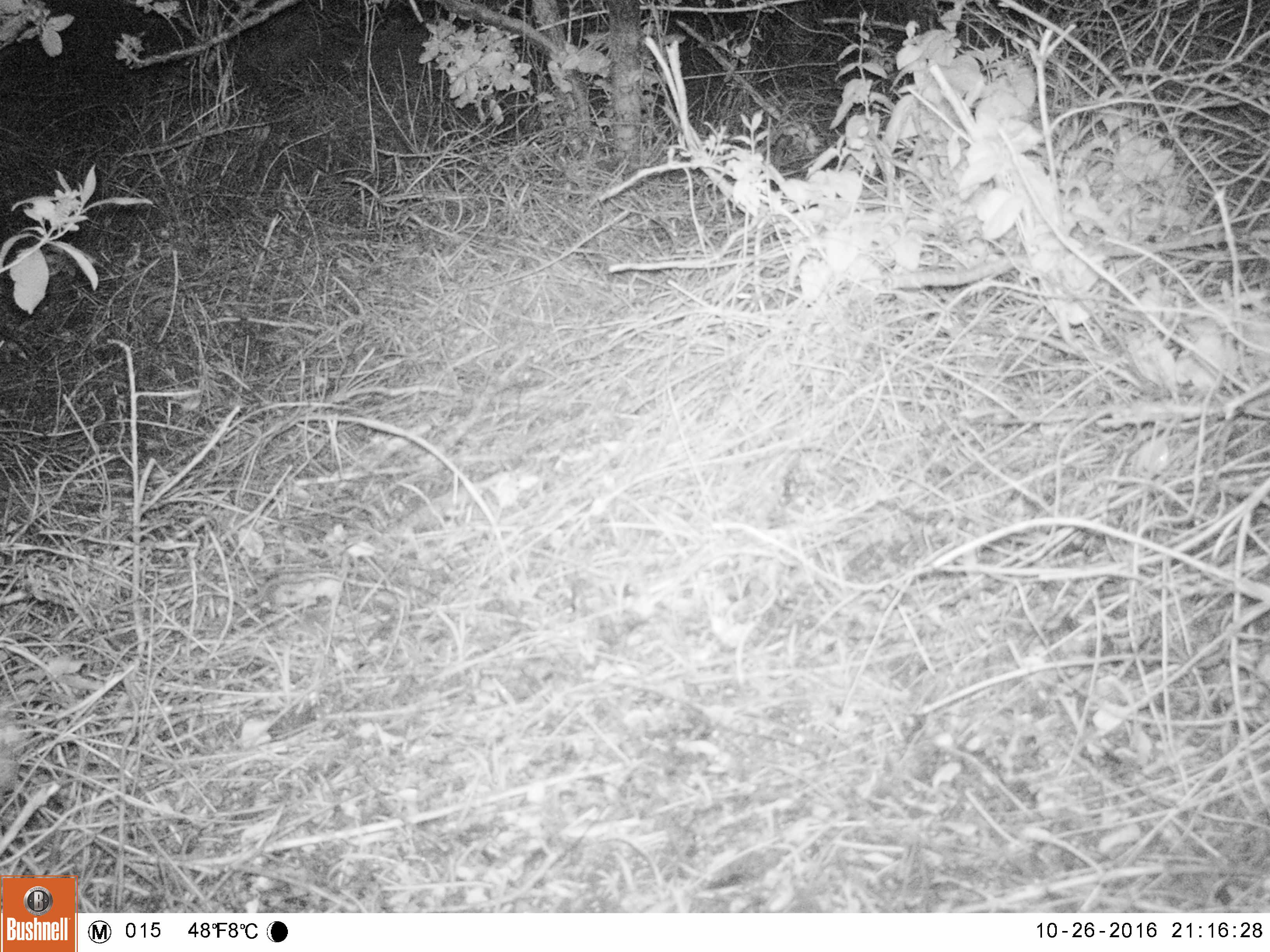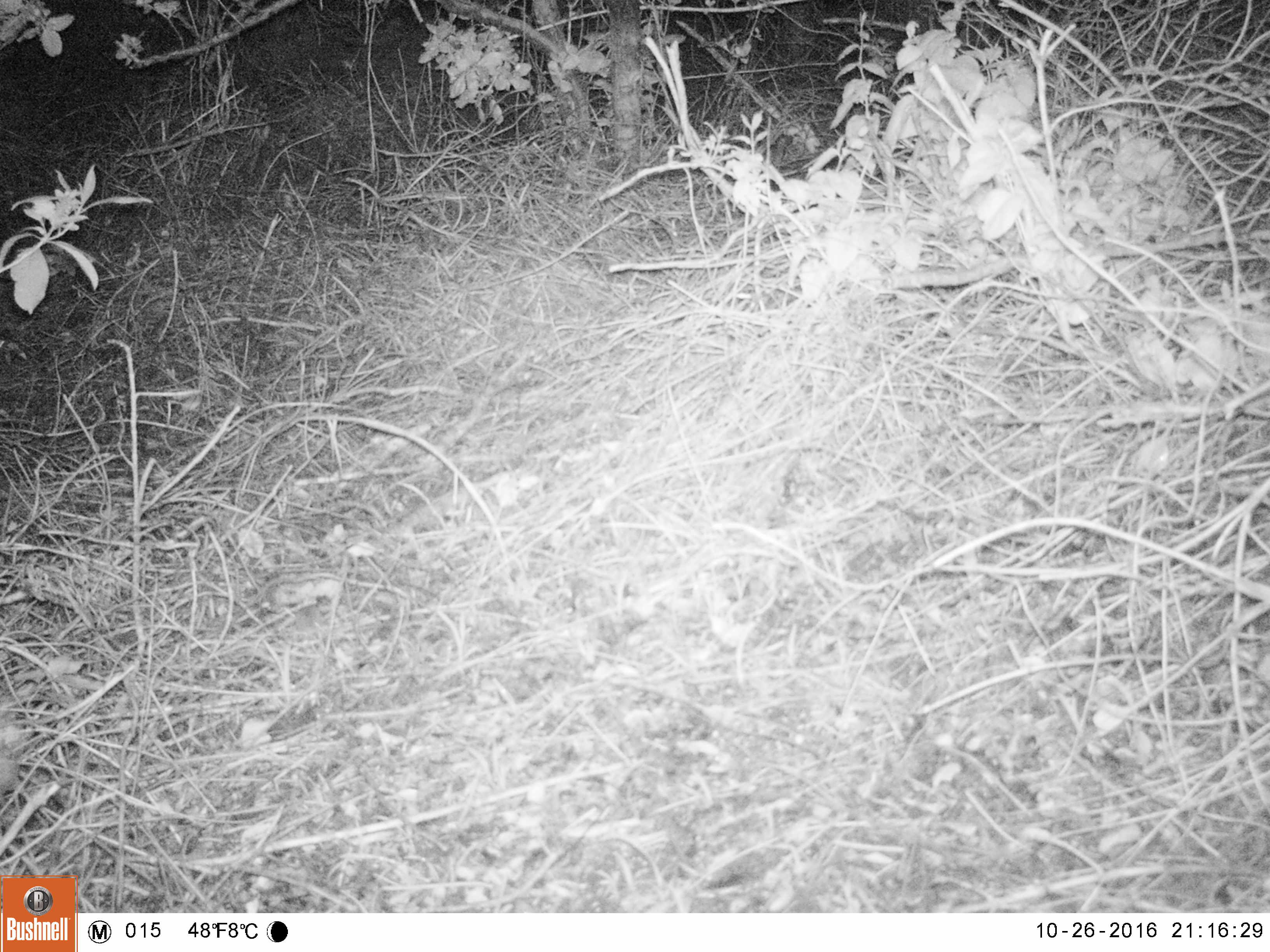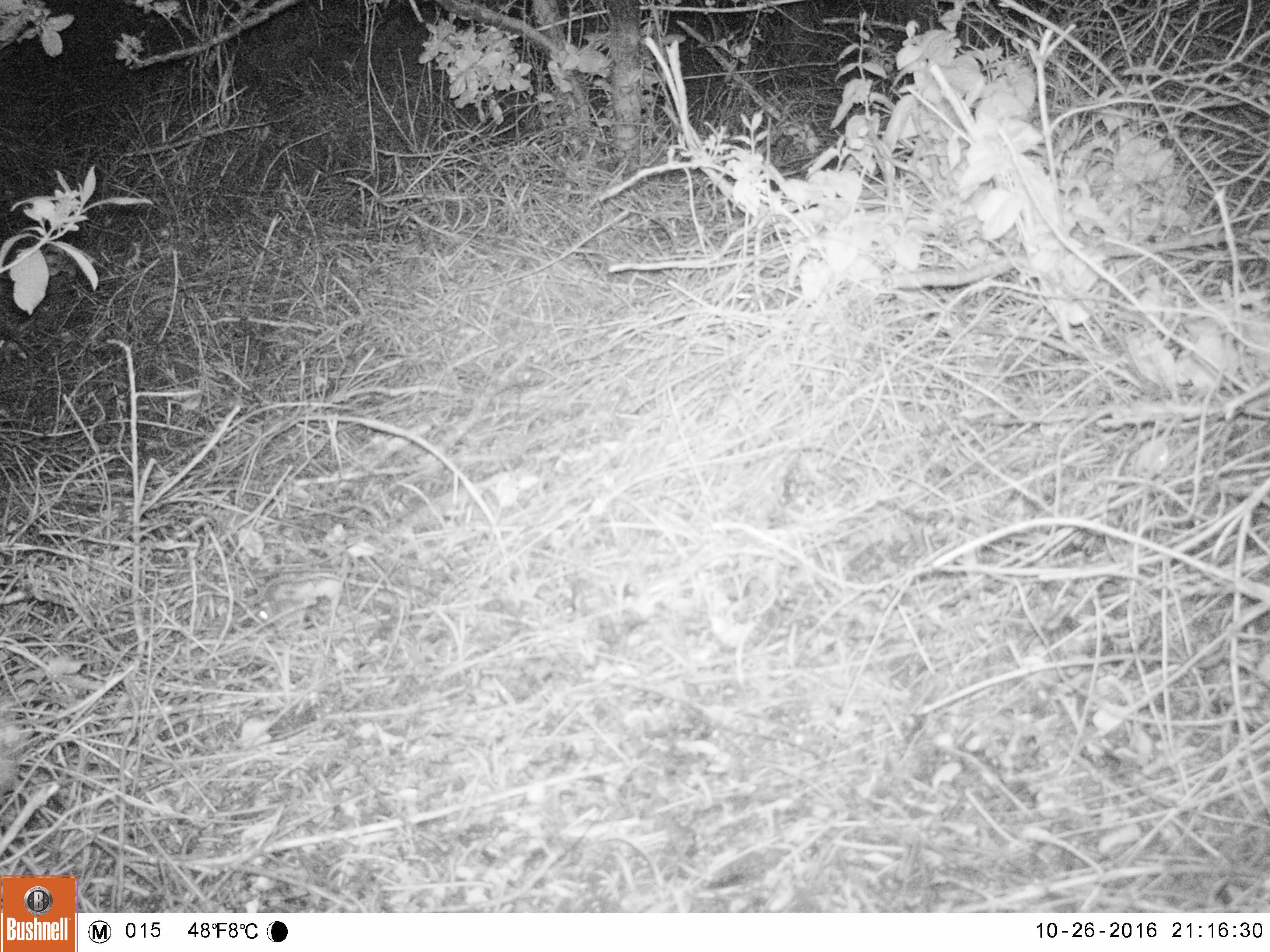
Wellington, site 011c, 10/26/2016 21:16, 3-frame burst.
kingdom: Animalia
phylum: Chordata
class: Mammalia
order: Rodentia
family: Muridae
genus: Mus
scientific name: Mus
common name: mouse